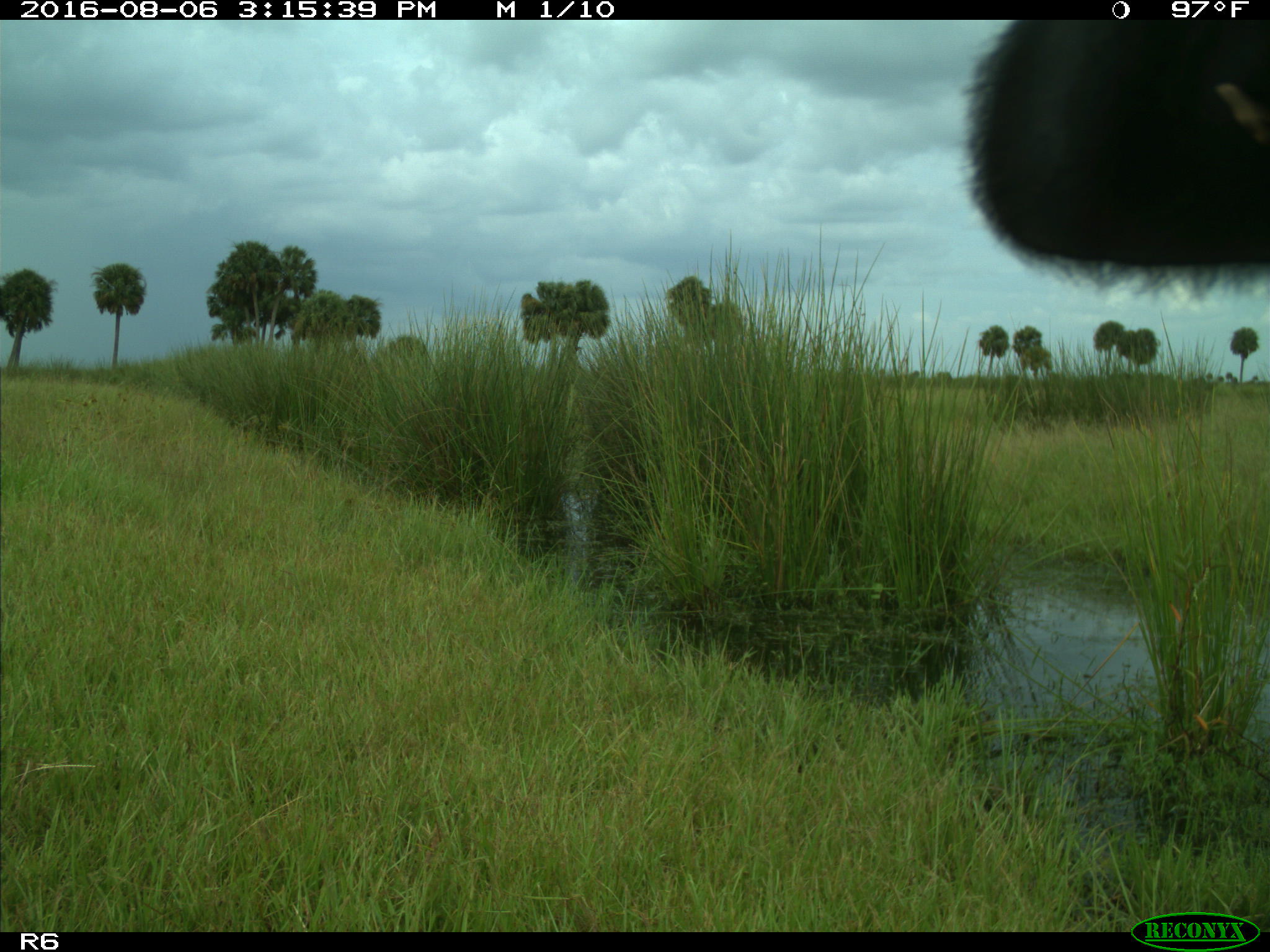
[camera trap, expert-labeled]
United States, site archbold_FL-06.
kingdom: Animalia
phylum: Chordata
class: Mammalia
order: Artiodactyla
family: Bovidae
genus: Bos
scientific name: Bos taurus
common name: domestic cow